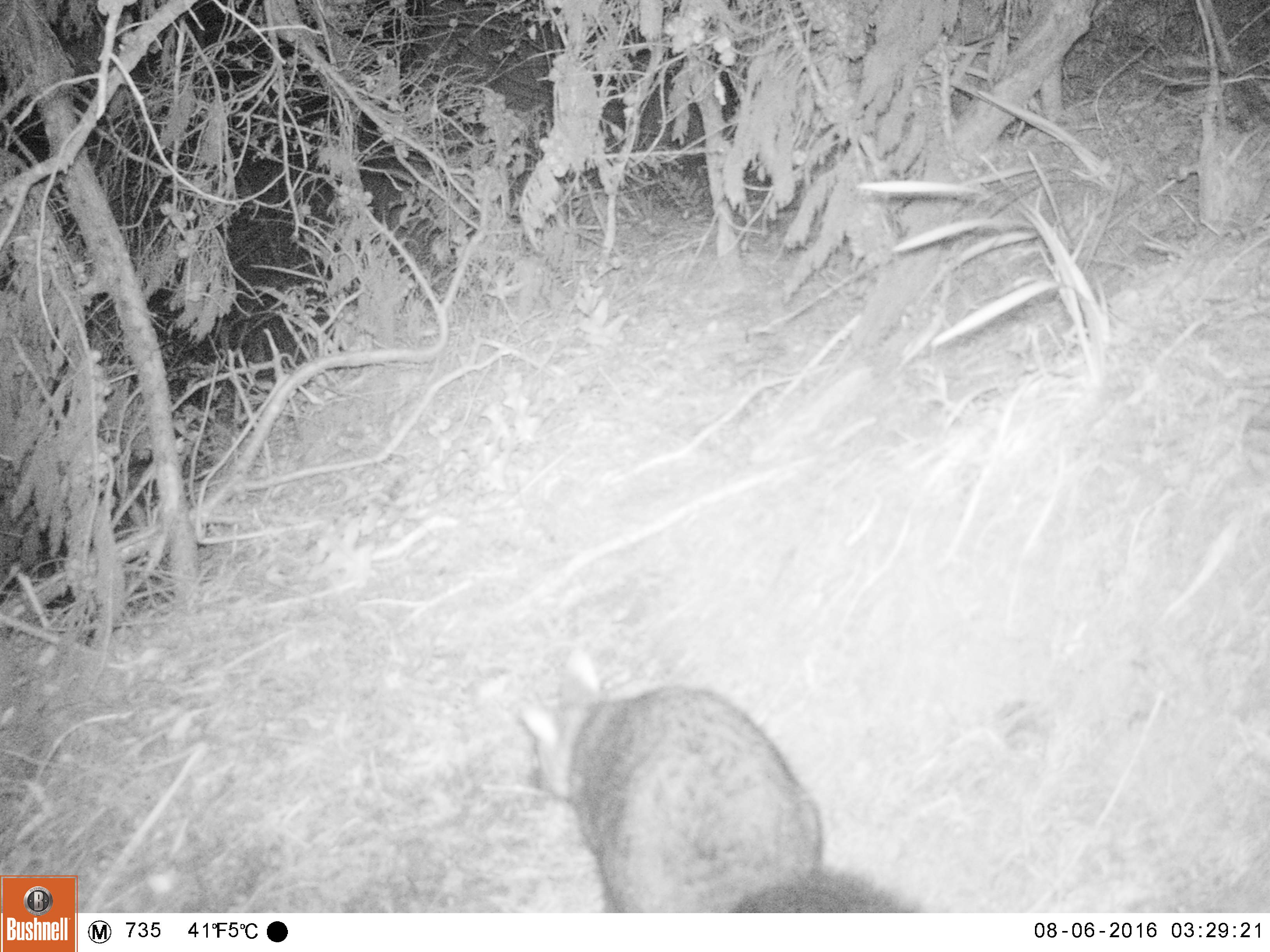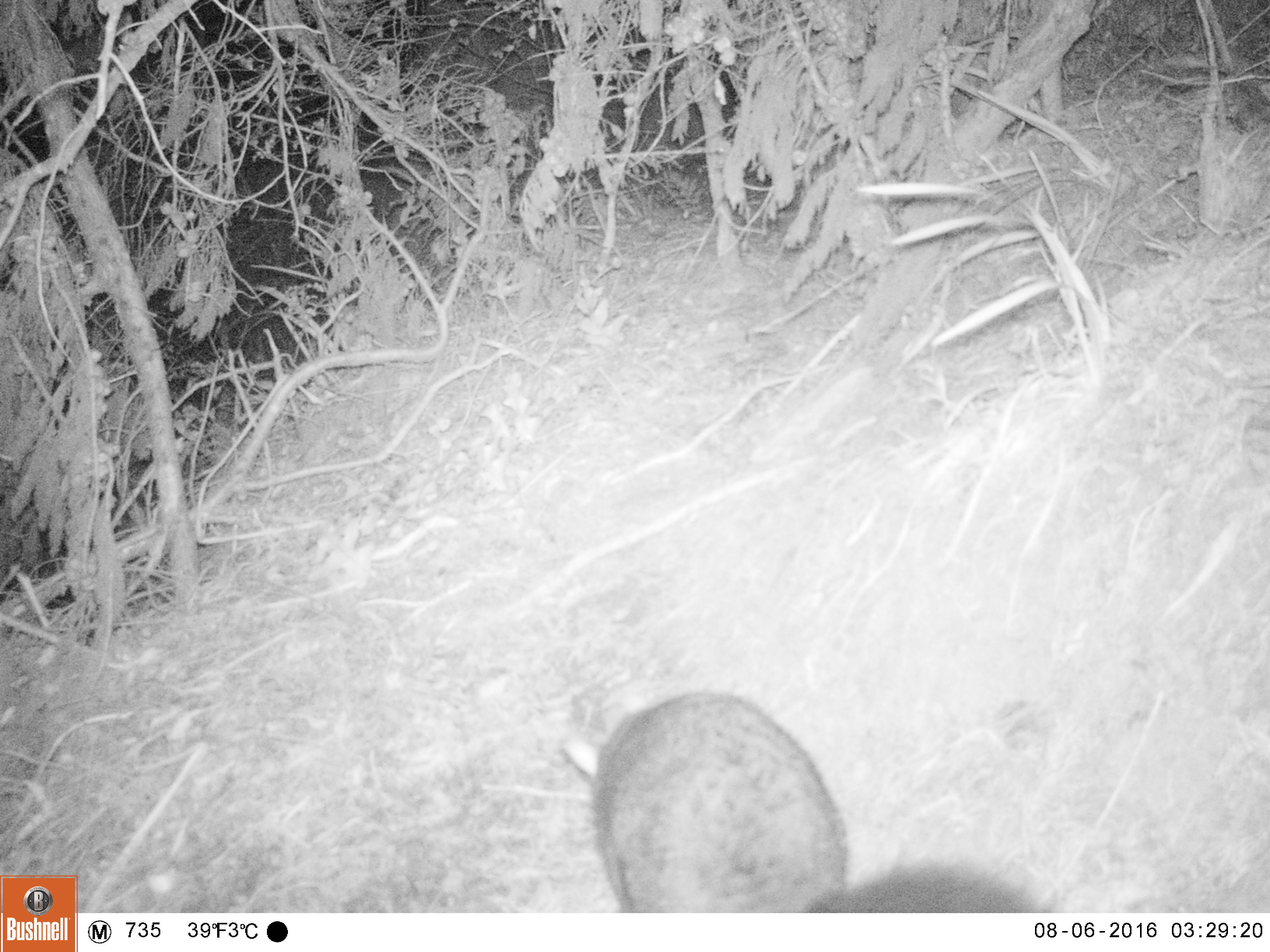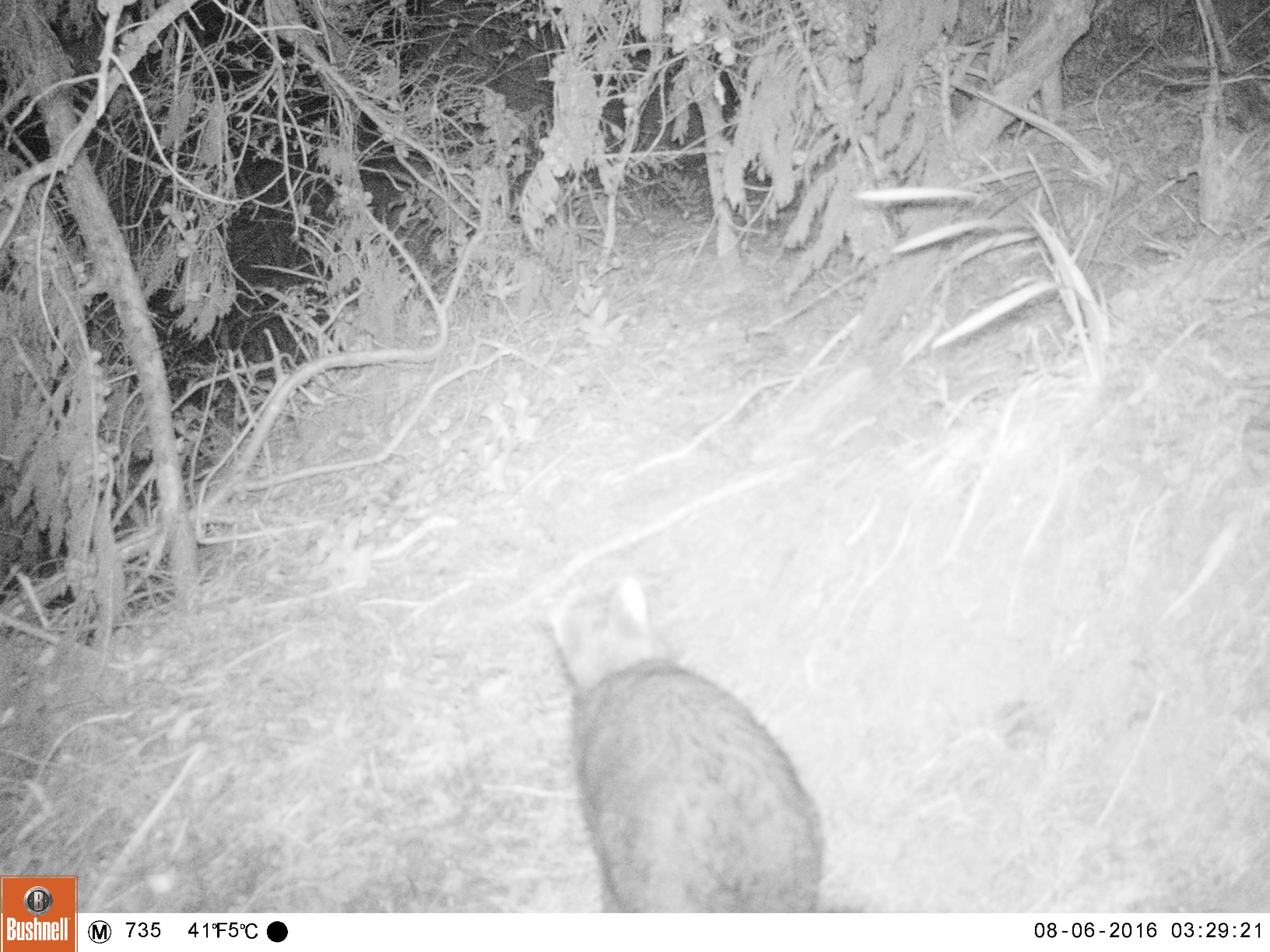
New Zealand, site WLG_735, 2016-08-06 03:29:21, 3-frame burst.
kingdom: Animalia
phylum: Chordata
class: Mammalia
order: Diprotodontia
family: Phalangeridae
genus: Trichosurus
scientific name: Trichosurus vulpecula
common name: common brushtail possum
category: possum